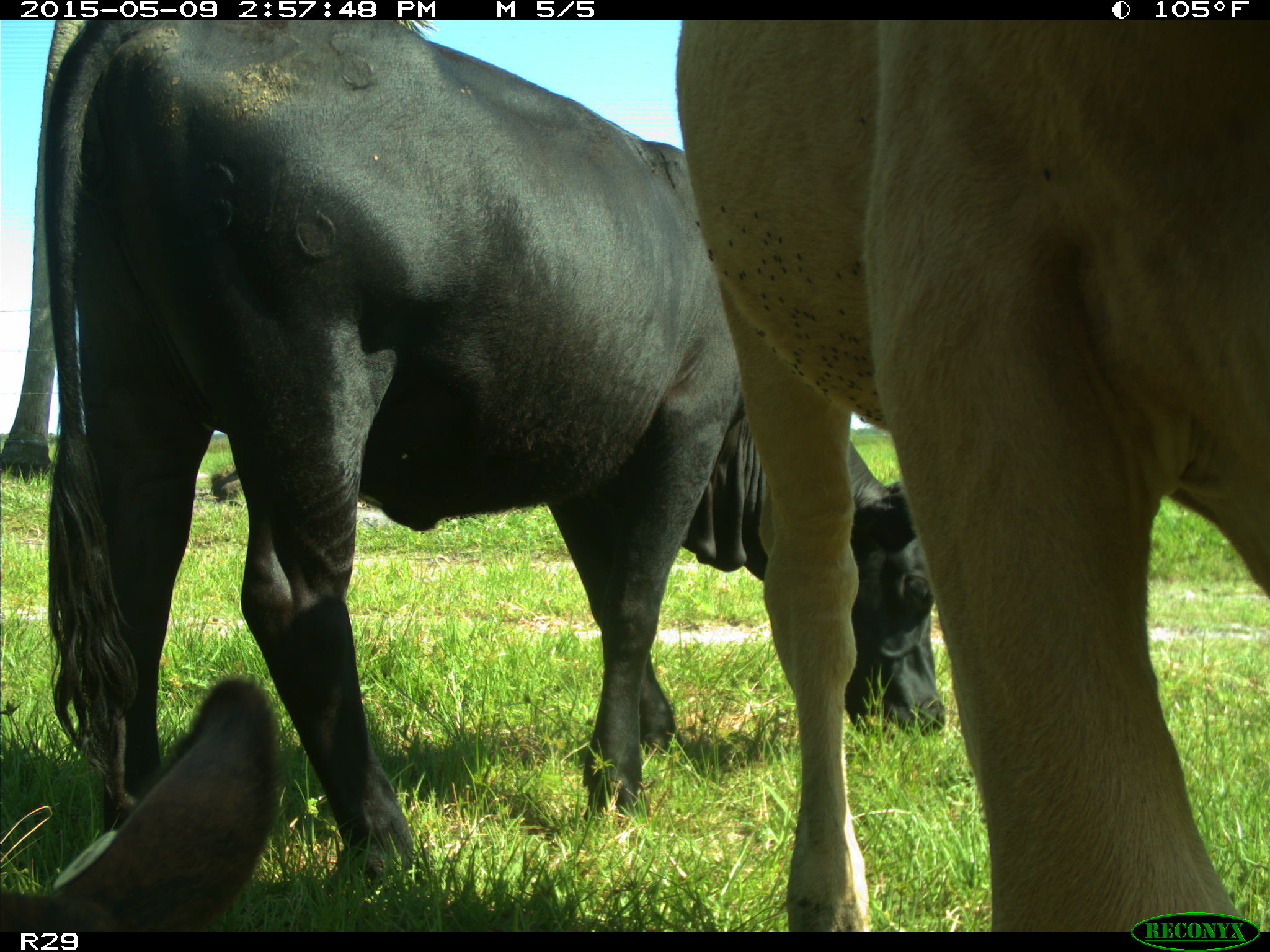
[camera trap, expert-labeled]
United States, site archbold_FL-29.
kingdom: Animalia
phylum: Chordata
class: Mammalia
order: Artiodactyla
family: Bovidae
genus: Bos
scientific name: Bos taurus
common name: domestic cow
Bos taurus (domestic cow).